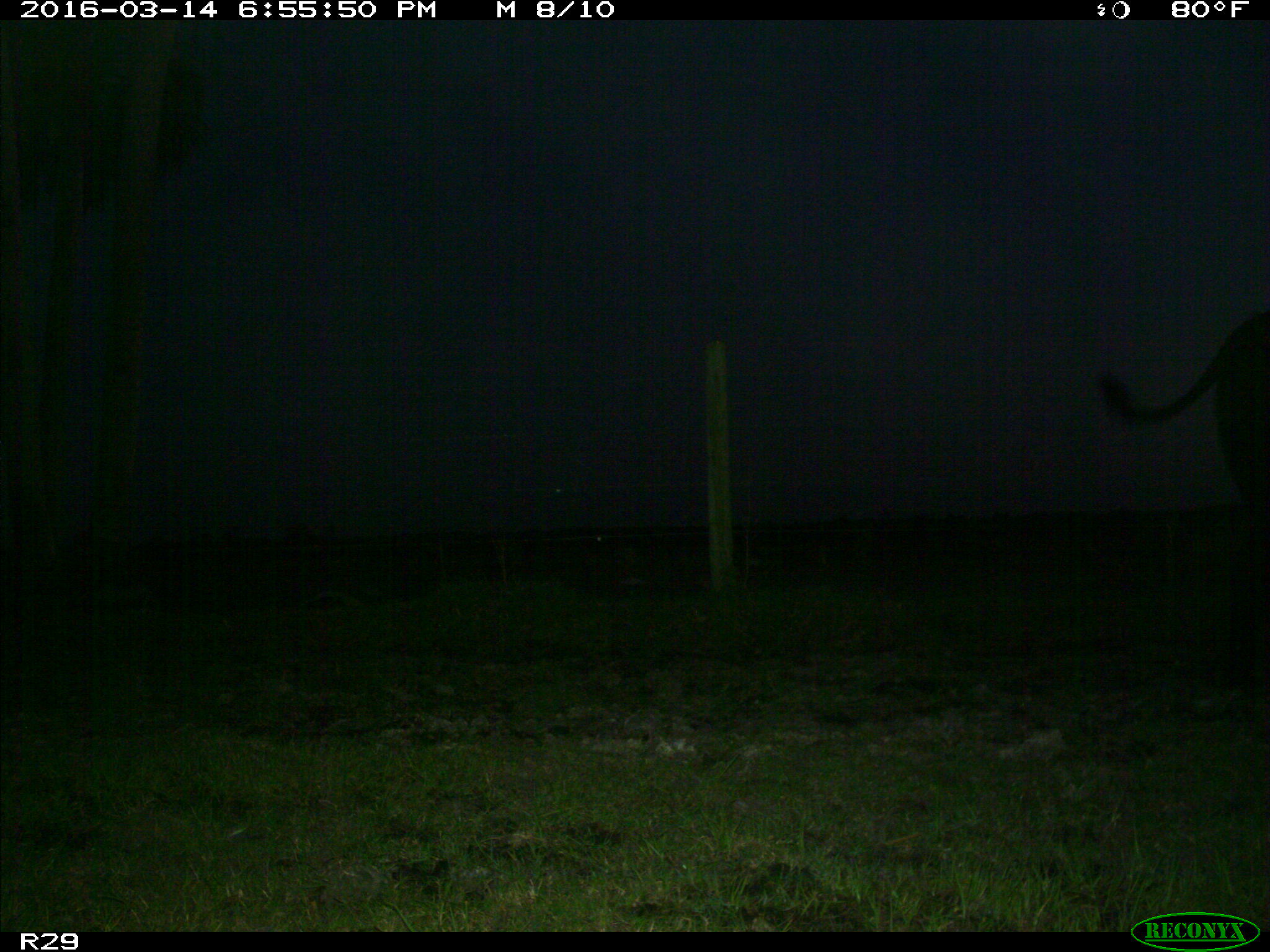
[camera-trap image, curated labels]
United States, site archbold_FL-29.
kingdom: Animalia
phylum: Chordata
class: Mammalia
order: Artiodactyla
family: Bovidae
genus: Bos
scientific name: Bos taurus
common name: domestic cow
Bos taurus (domestic cow).